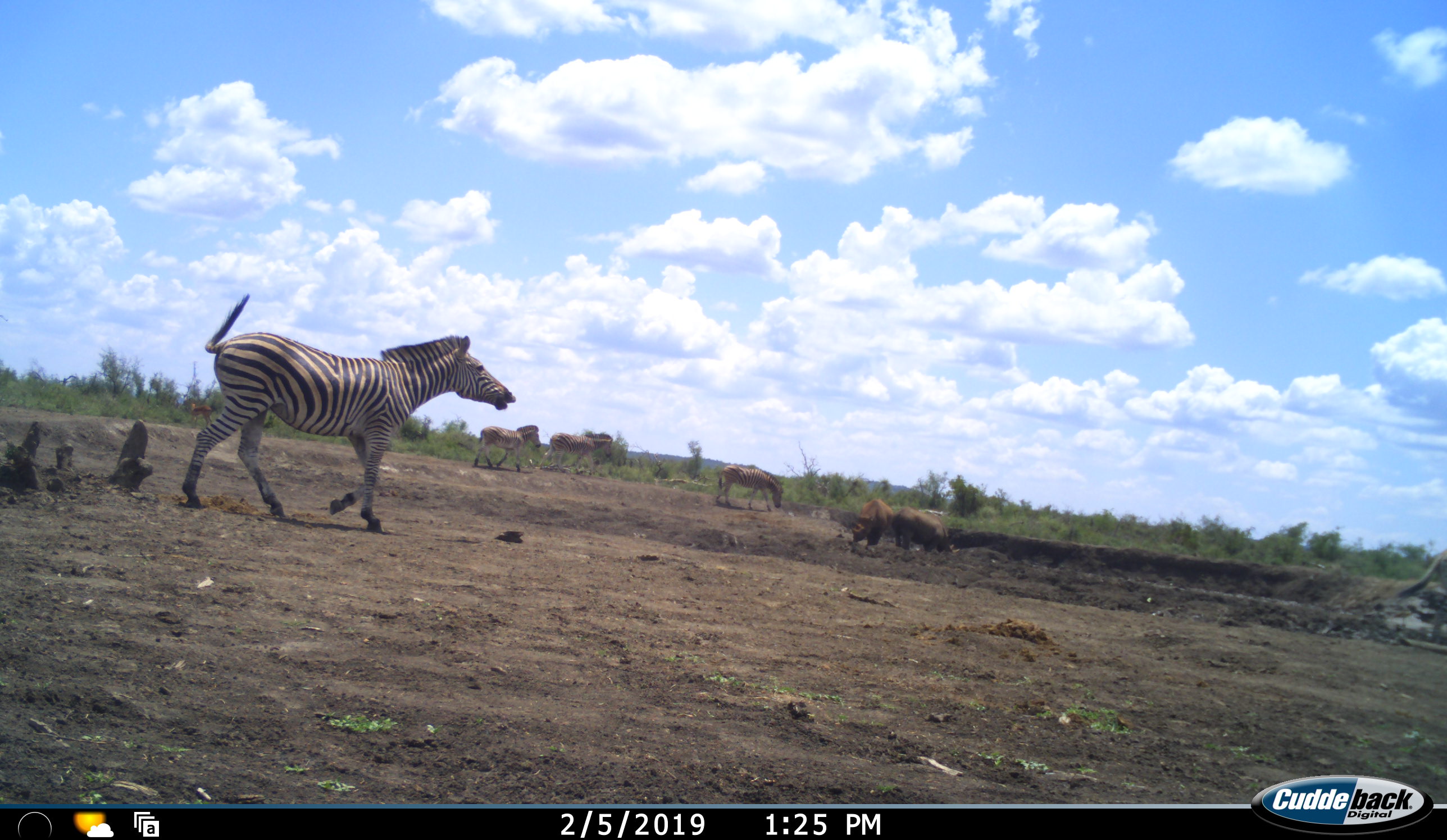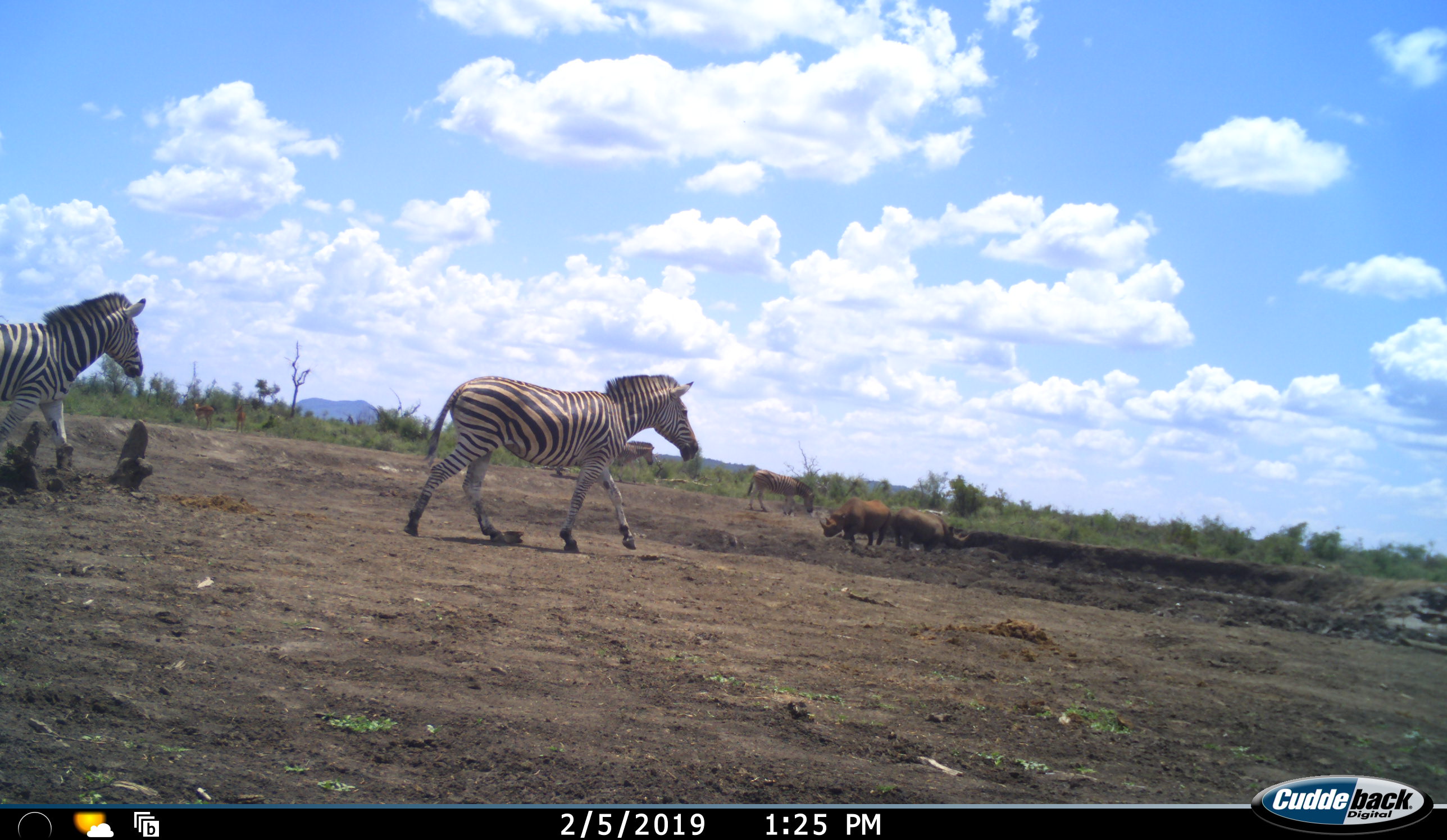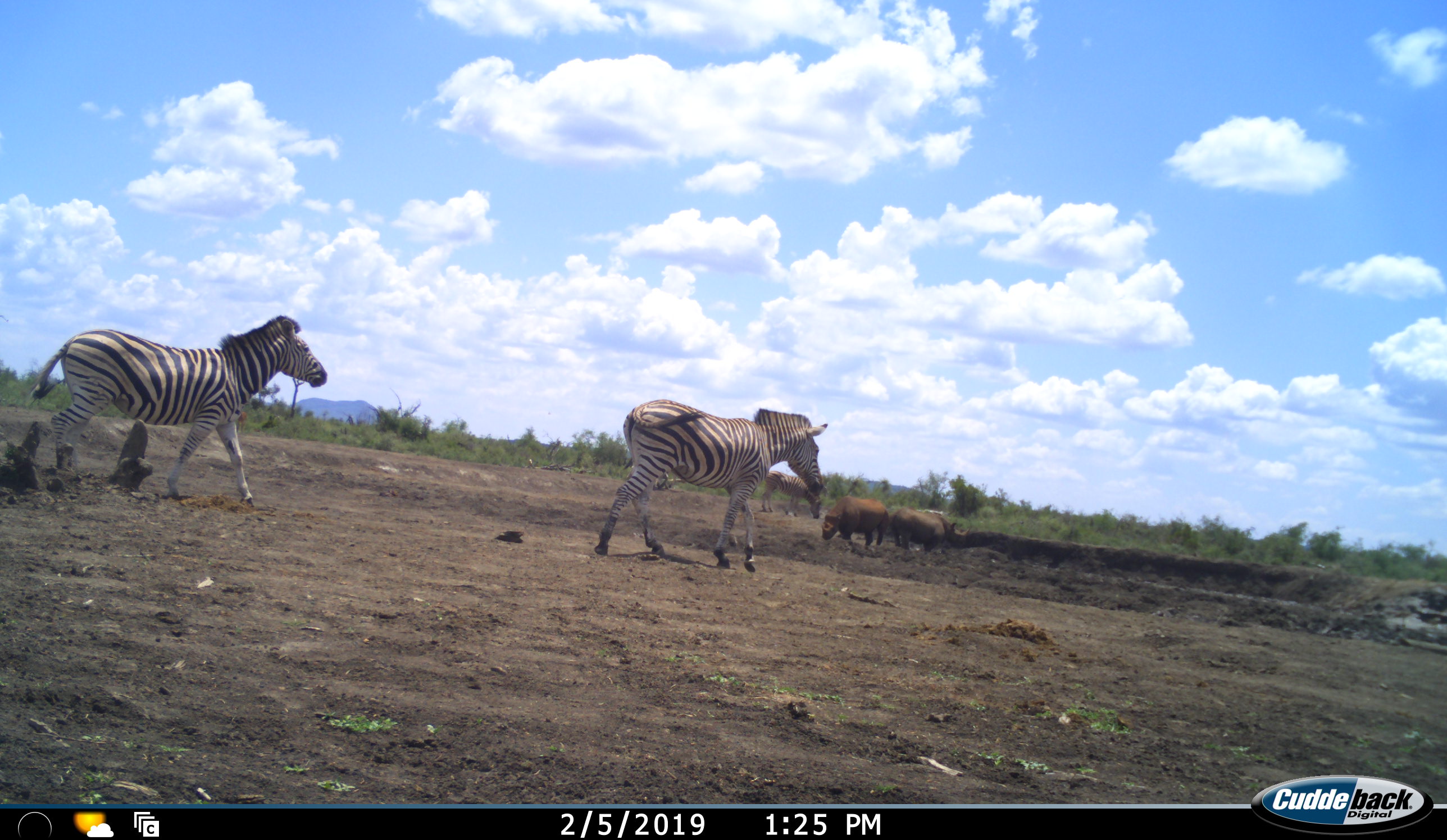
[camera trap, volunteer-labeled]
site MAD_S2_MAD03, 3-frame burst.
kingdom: Animalia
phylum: Chordata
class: Mammalia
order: Perissodactyla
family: Rhinocerotidae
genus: Ceratotherium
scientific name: Ceratotherium simum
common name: white rhinoceros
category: rhinoceroswhite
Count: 2.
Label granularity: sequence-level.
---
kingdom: Animalia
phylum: Chordata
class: Mammalia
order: Perissodactyla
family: Equidae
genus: Equus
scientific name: Equus quagga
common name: plains zebra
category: zebraplains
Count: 5.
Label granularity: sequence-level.